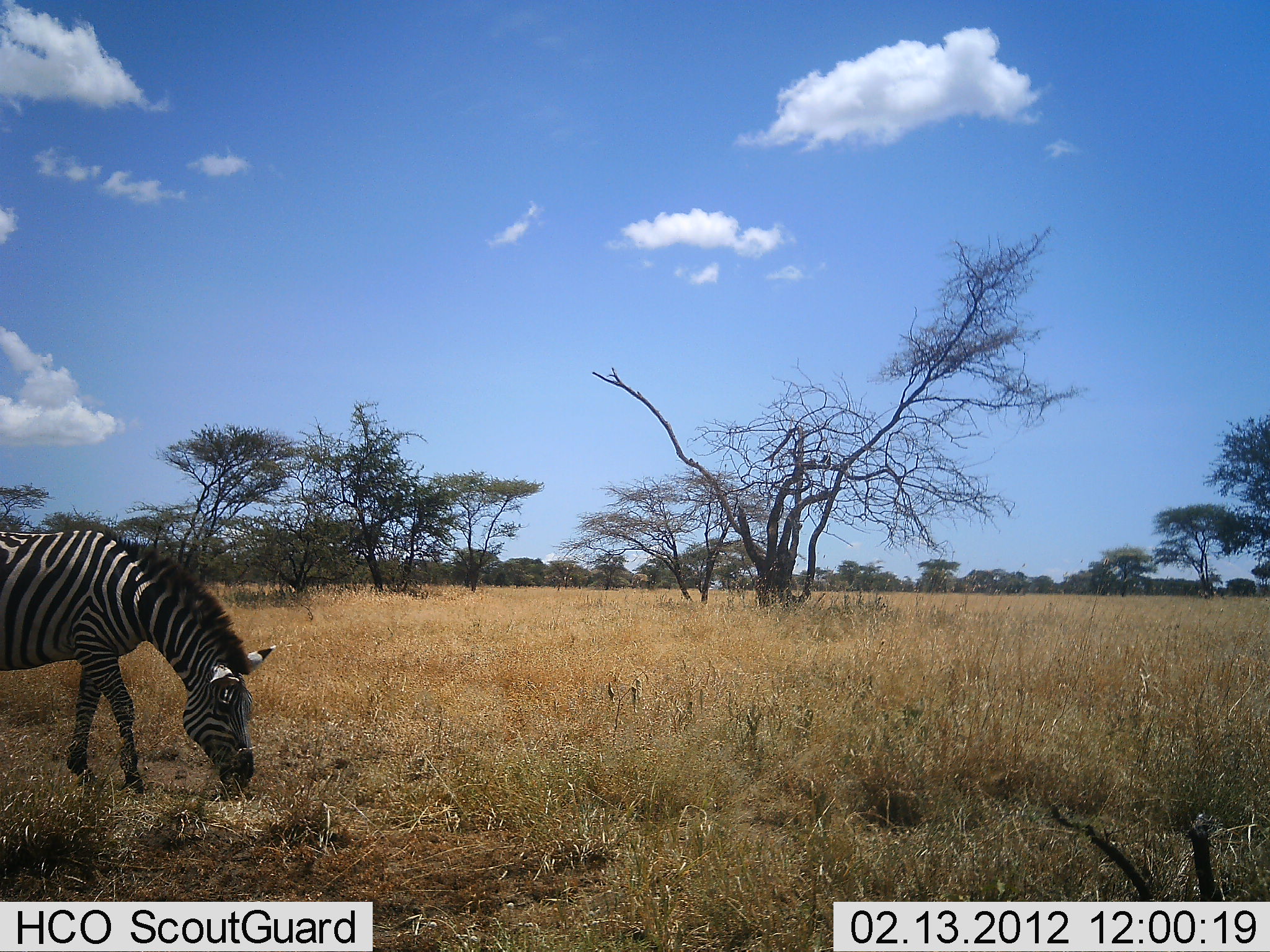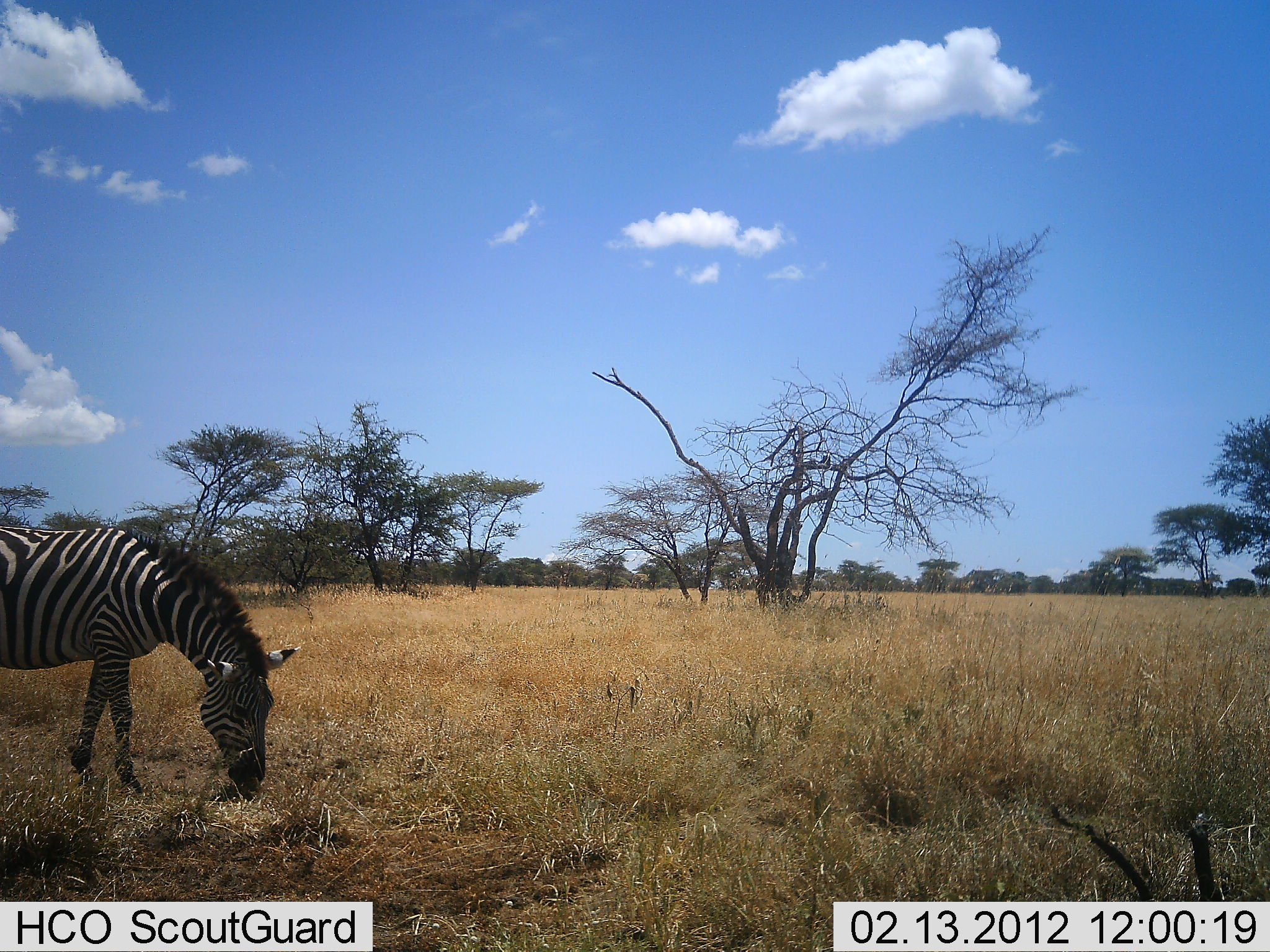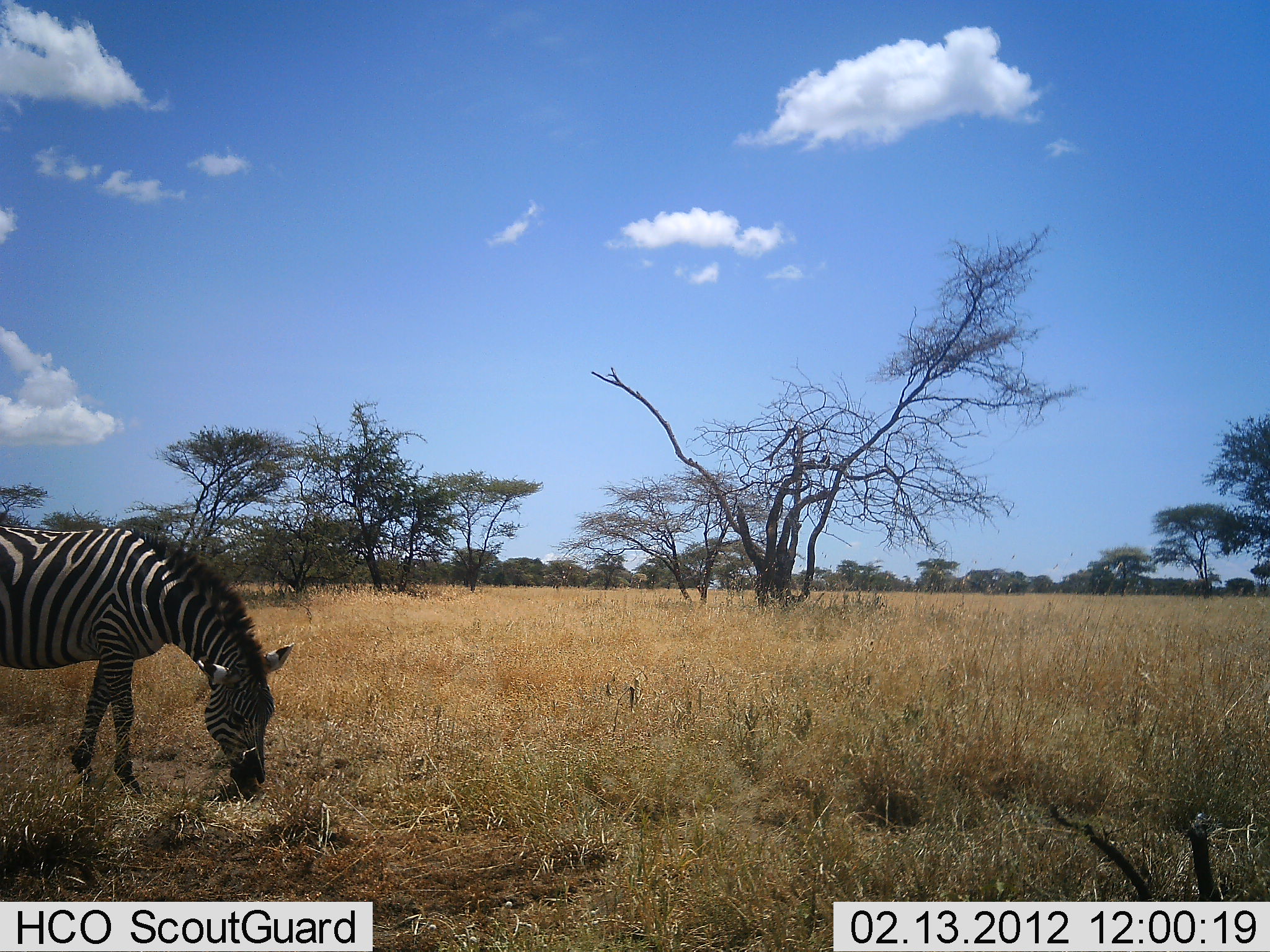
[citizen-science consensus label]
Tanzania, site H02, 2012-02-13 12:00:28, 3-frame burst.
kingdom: Animalia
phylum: Chordata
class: Mammalia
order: Perissodactyla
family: Equidae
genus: Equus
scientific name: Equus quagga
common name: plains zebra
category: zebra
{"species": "zebra (plains zebra) (Equus quagga)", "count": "1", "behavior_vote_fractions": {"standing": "12%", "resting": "0%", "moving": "4%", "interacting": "0%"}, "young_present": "0%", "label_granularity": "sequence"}